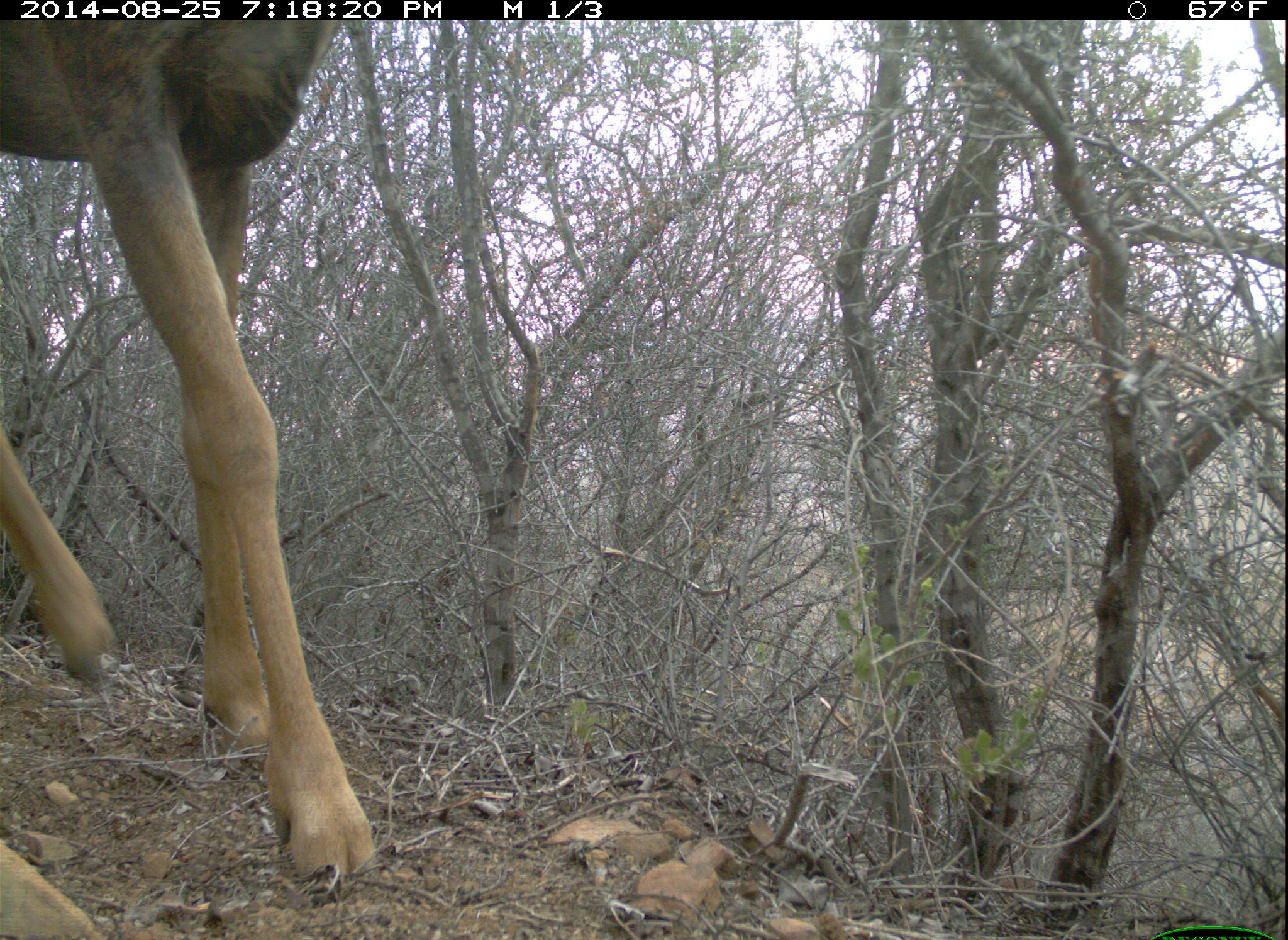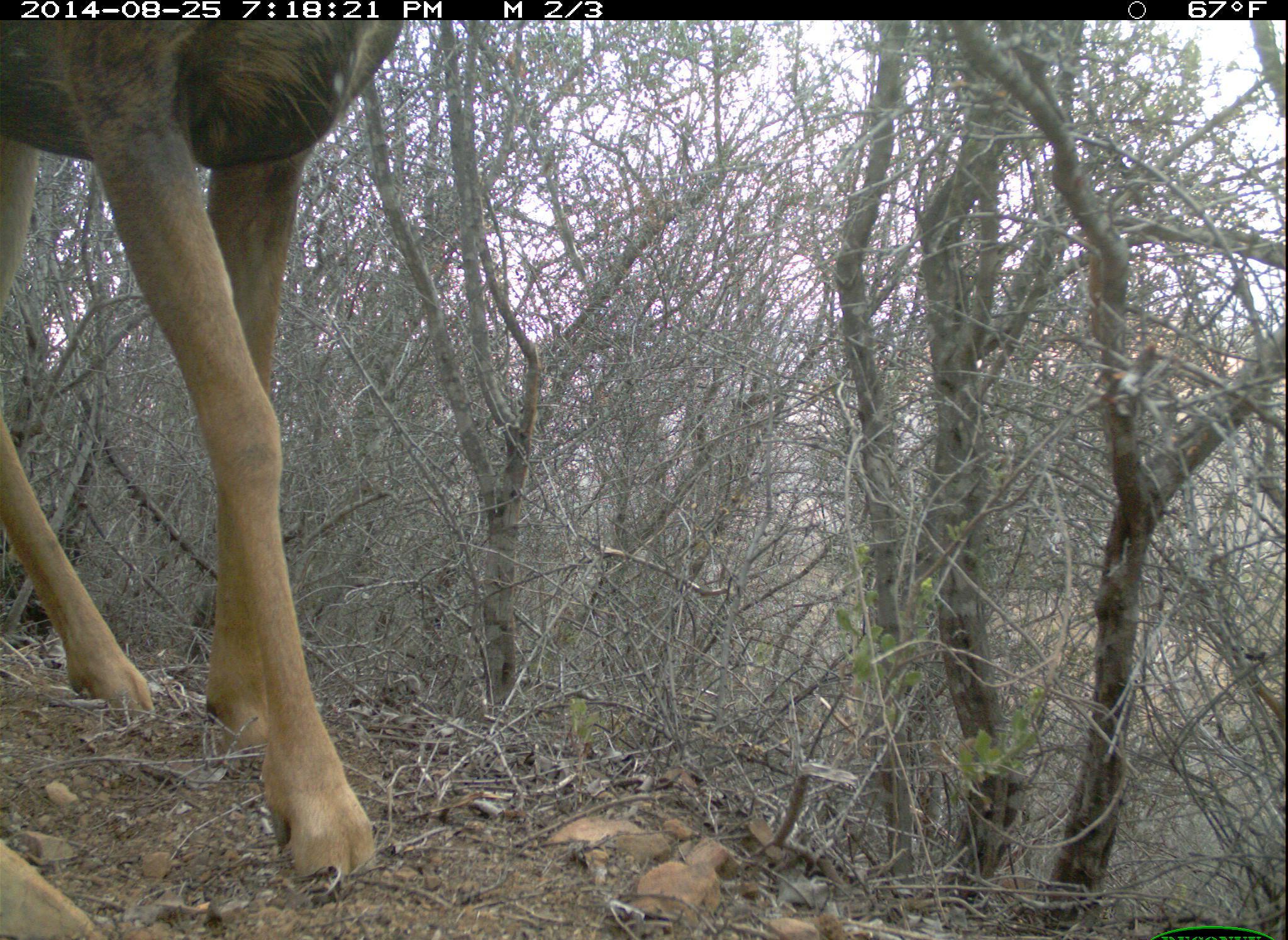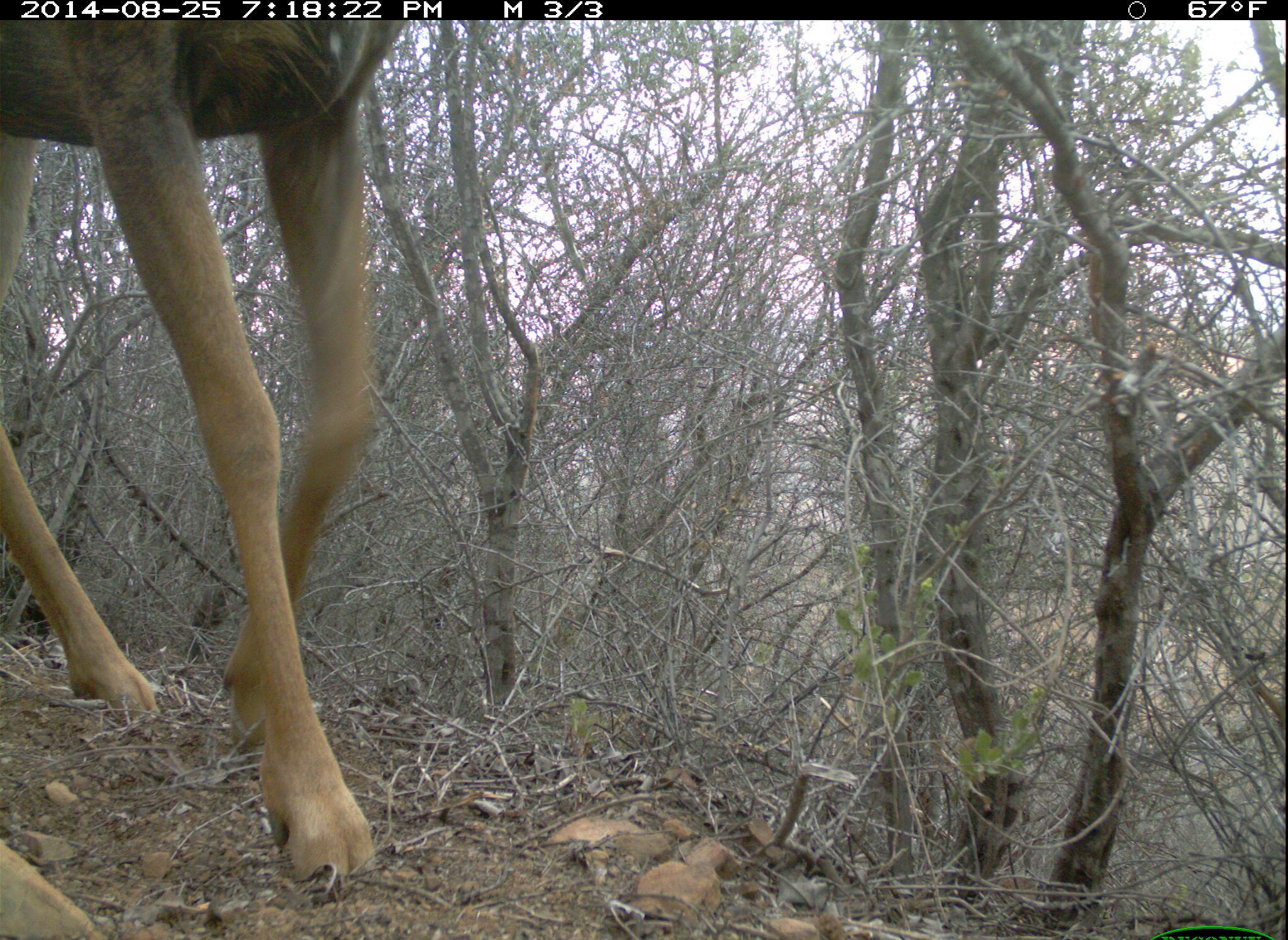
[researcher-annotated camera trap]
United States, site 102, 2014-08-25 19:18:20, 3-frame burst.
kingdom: Animalia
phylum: Chordata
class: Mammalia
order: Artiodactyla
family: Cervidae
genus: Odocoileus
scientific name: Odocoileus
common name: deer